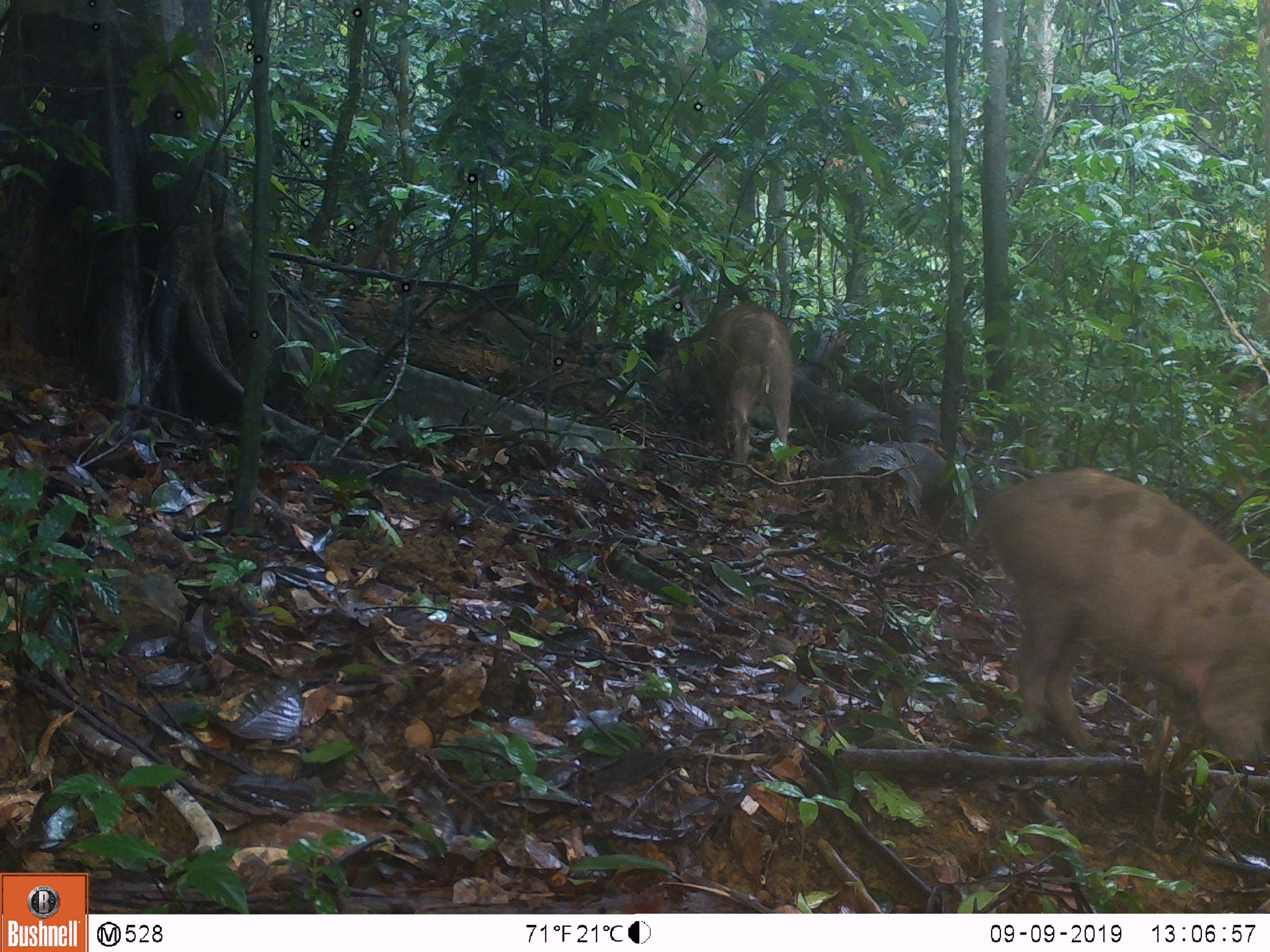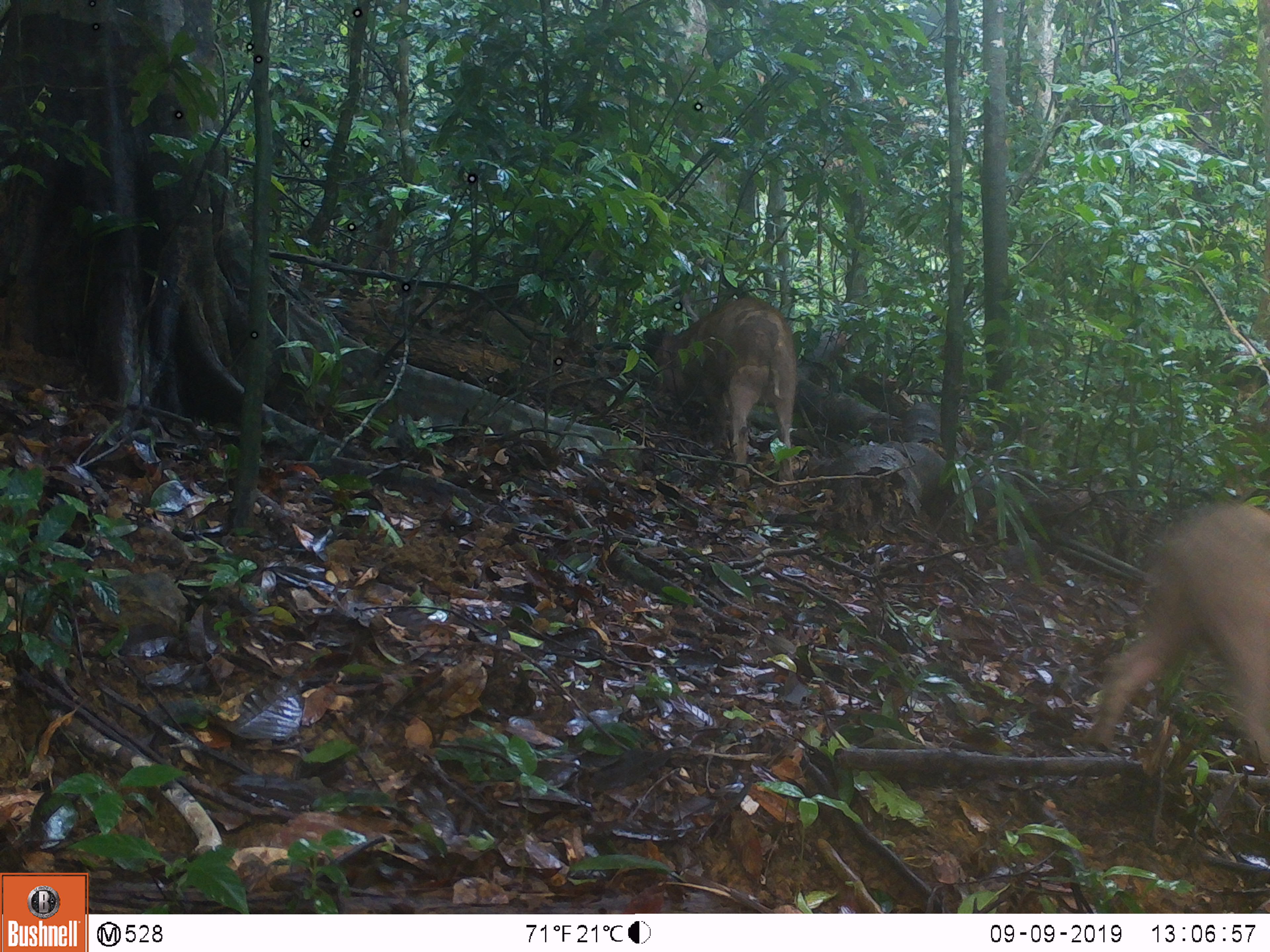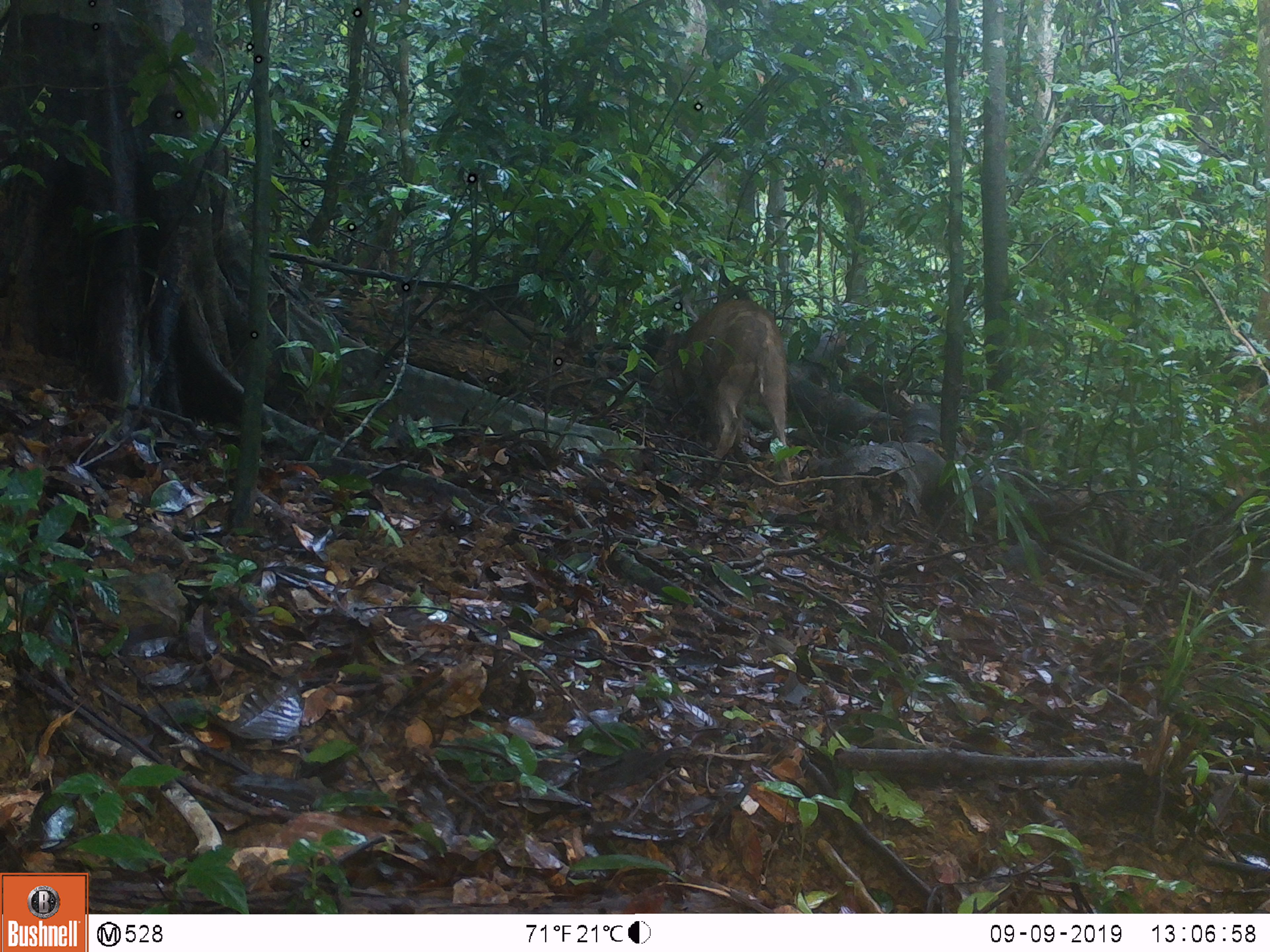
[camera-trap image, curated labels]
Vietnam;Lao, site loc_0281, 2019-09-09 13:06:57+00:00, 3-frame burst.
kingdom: Animalia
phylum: Chordata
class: Mammalia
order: Artiodactyla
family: Suidae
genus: Sus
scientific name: Sus scrofa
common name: eurasian wild pig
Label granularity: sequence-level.